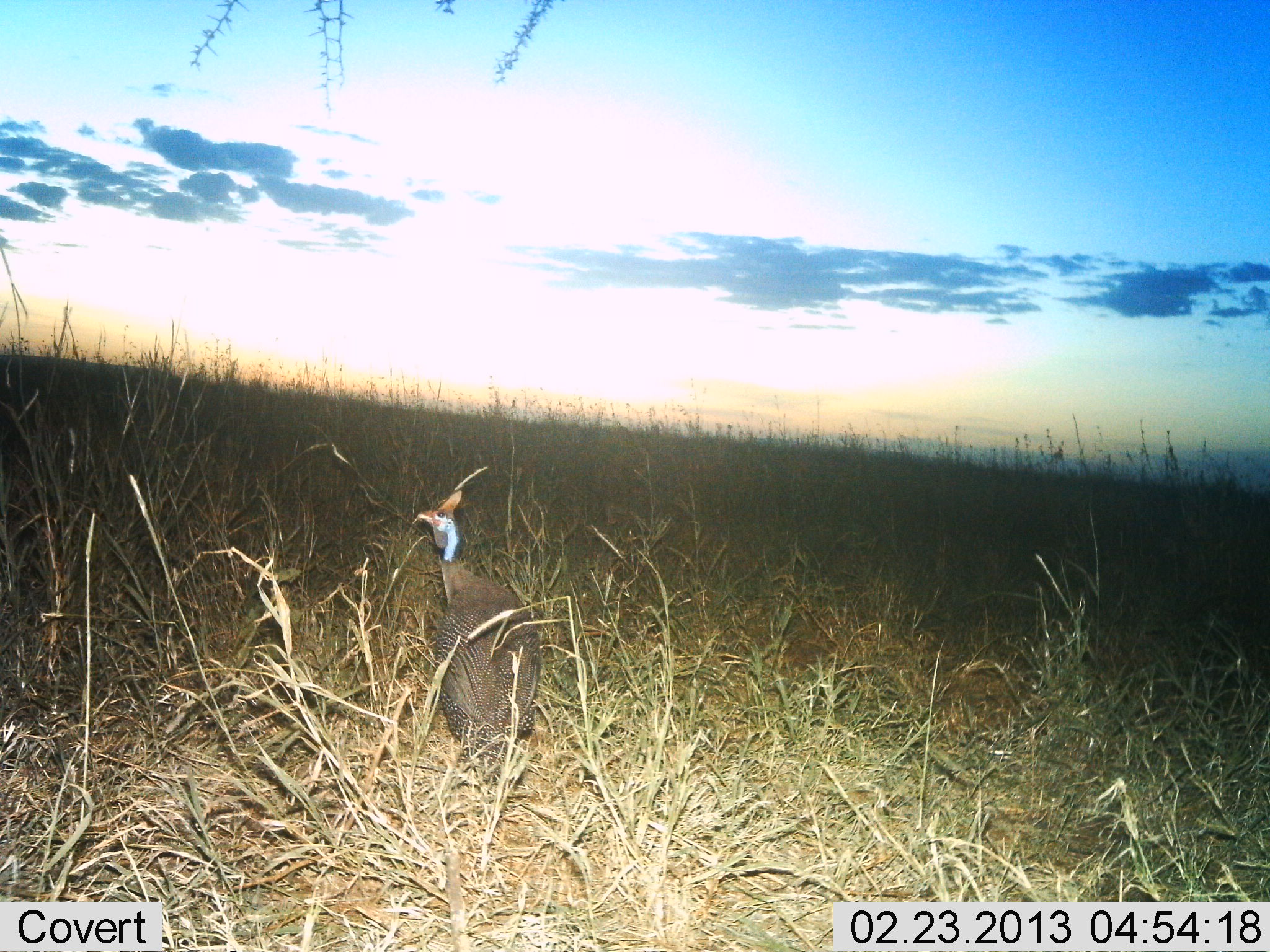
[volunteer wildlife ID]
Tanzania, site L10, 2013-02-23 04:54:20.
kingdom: Animalia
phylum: Chordata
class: Aves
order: Galliformes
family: Numididae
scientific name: Numididae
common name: guinea fowl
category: guineafowl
Guineafowl (guinea fowl) (Numididae), count 1. Behavior (volunteer vote fractions): standing 92%, resting 3%, moving 6%, interacting 0%. Young present (vote fraction): 0%. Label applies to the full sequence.